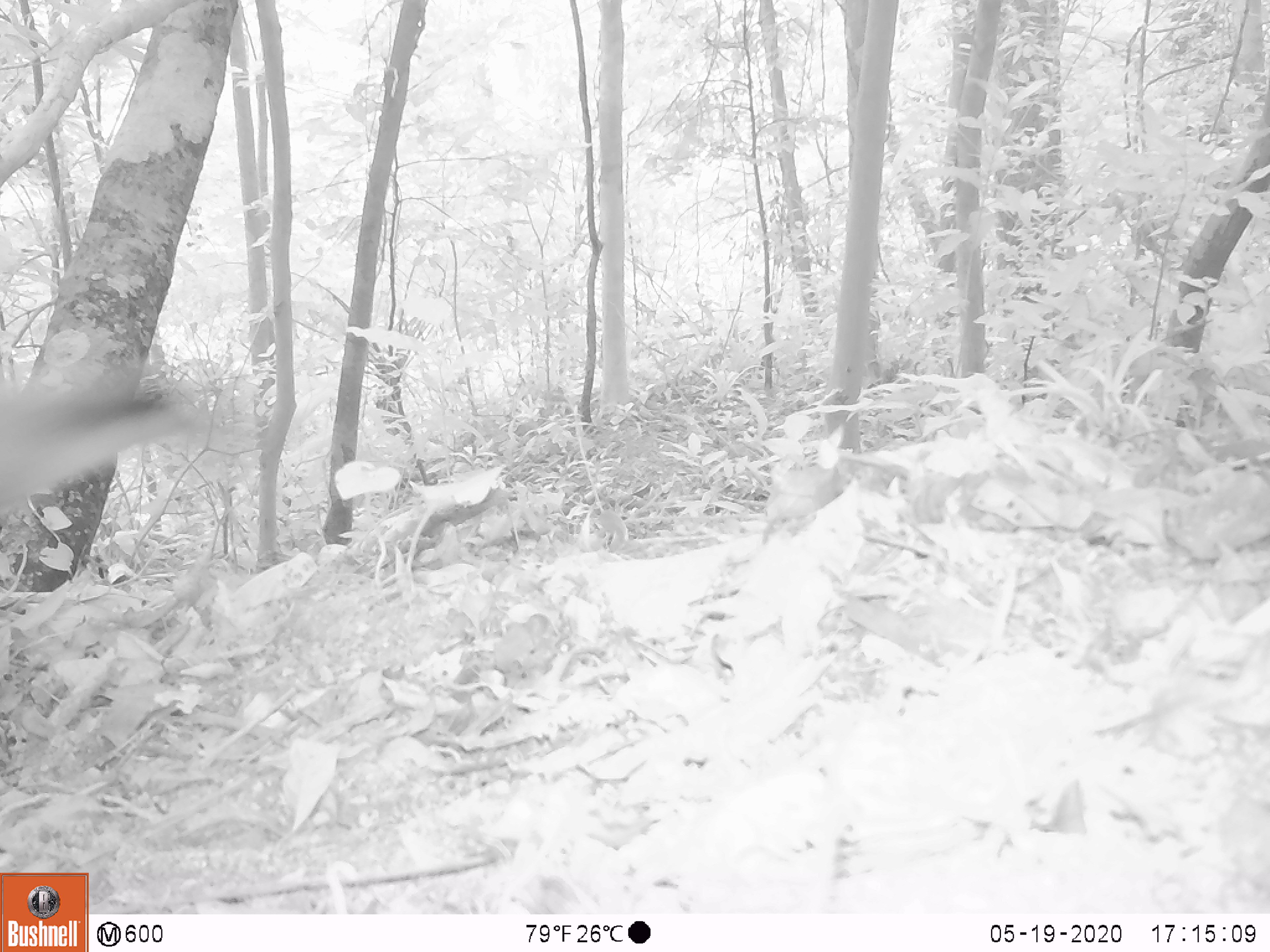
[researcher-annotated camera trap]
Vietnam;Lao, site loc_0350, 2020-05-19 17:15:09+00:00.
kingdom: Animalia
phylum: Chordata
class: Mammalia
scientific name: Mammalia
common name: mammal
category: unidentified small mammal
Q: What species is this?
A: Unidentified small mammal (mammal) (Mammalia).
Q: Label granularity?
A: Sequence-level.